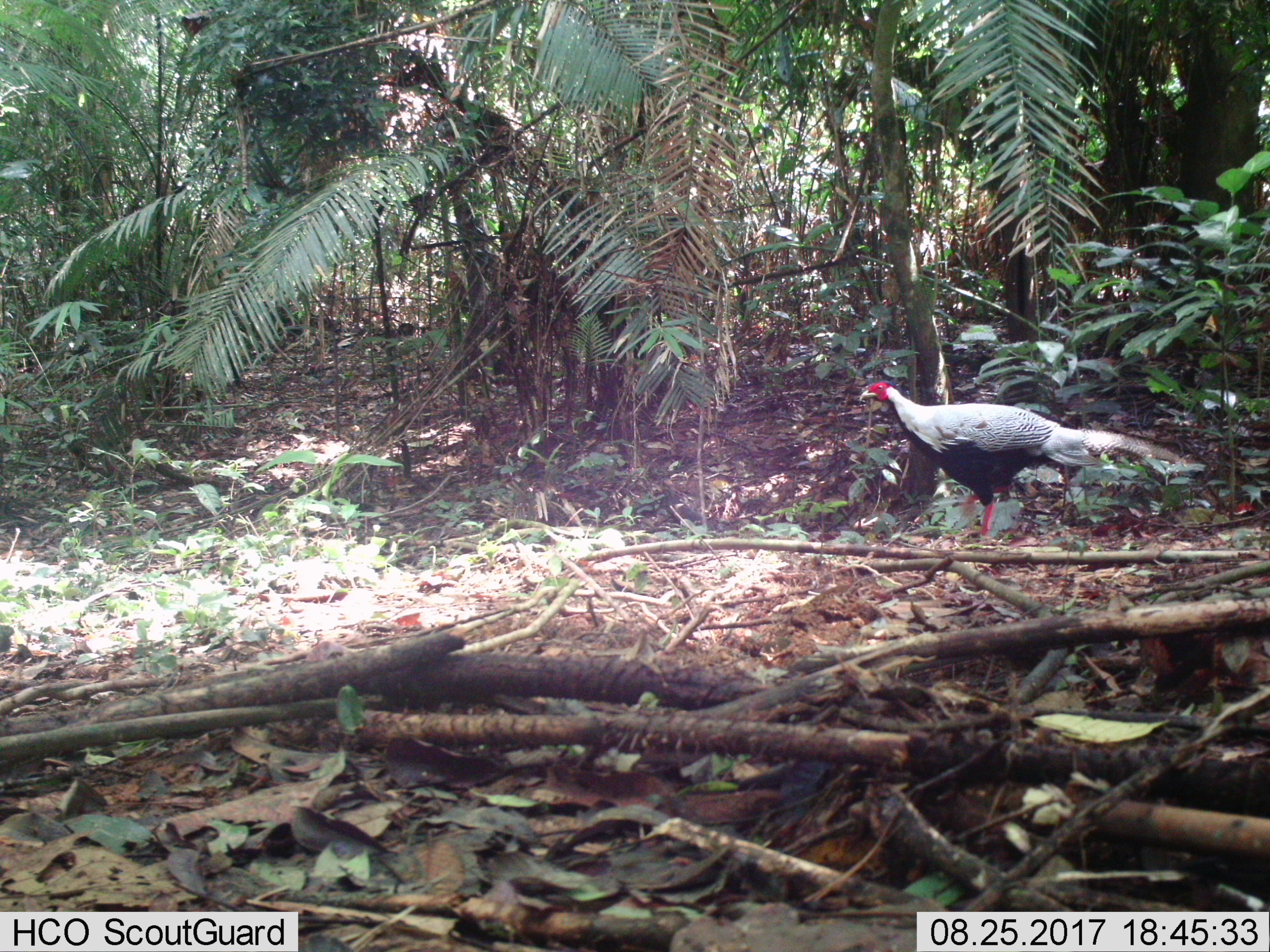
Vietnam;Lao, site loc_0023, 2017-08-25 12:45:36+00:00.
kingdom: Animalia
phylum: Chordata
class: Aves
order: Galliformes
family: Phasianidae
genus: Lophura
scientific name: Lophura nycthemera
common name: silver pheasant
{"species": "silver pheasant (Lophura nycthemera)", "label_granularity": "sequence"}